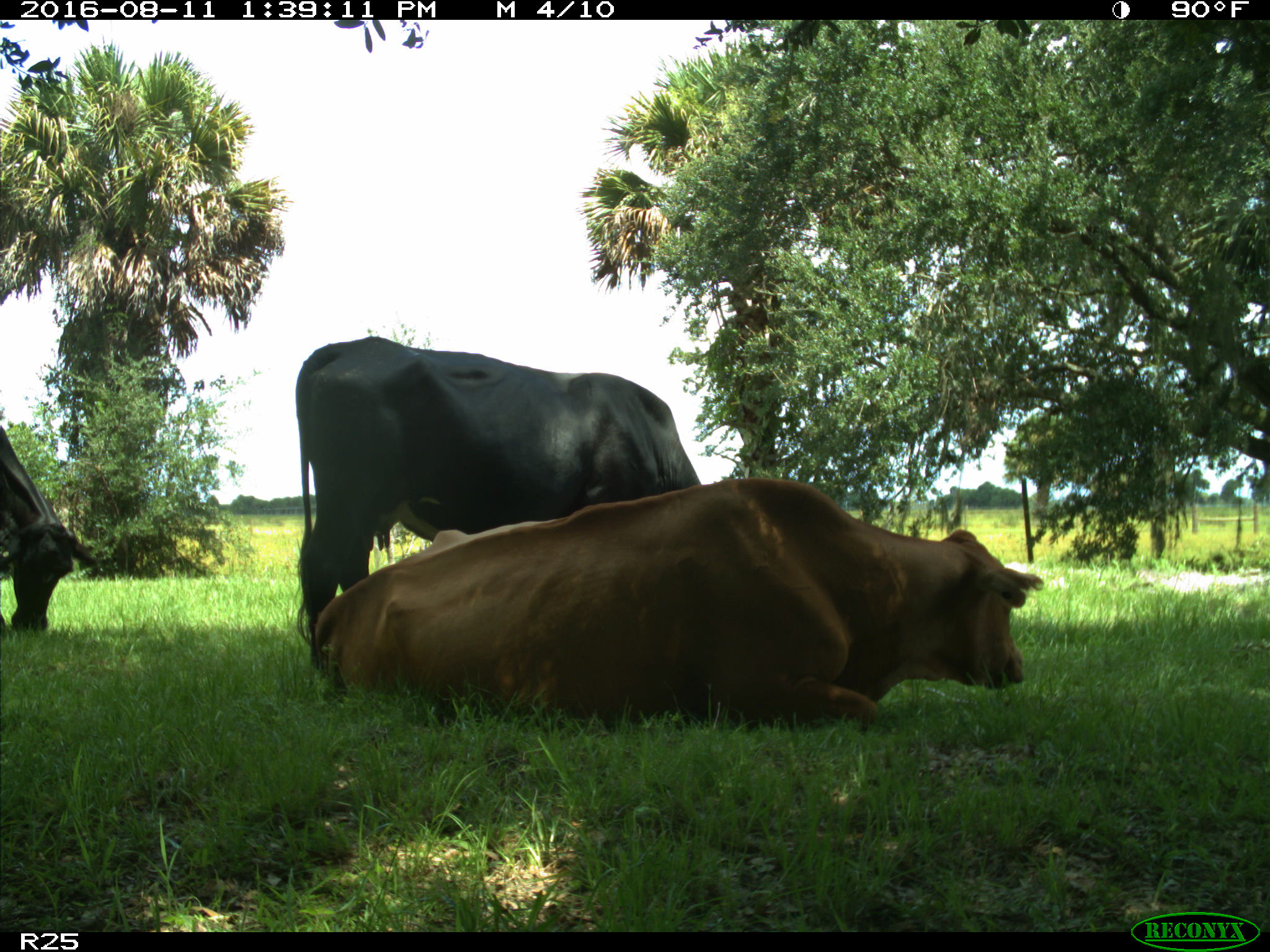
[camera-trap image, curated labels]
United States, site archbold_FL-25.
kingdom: Animalia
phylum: Chordata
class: Mammalia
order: Artiodactyla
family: Bovidae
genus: Bos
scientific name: Bos taurus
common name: domestic cow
Bos taurus (domestic cow).